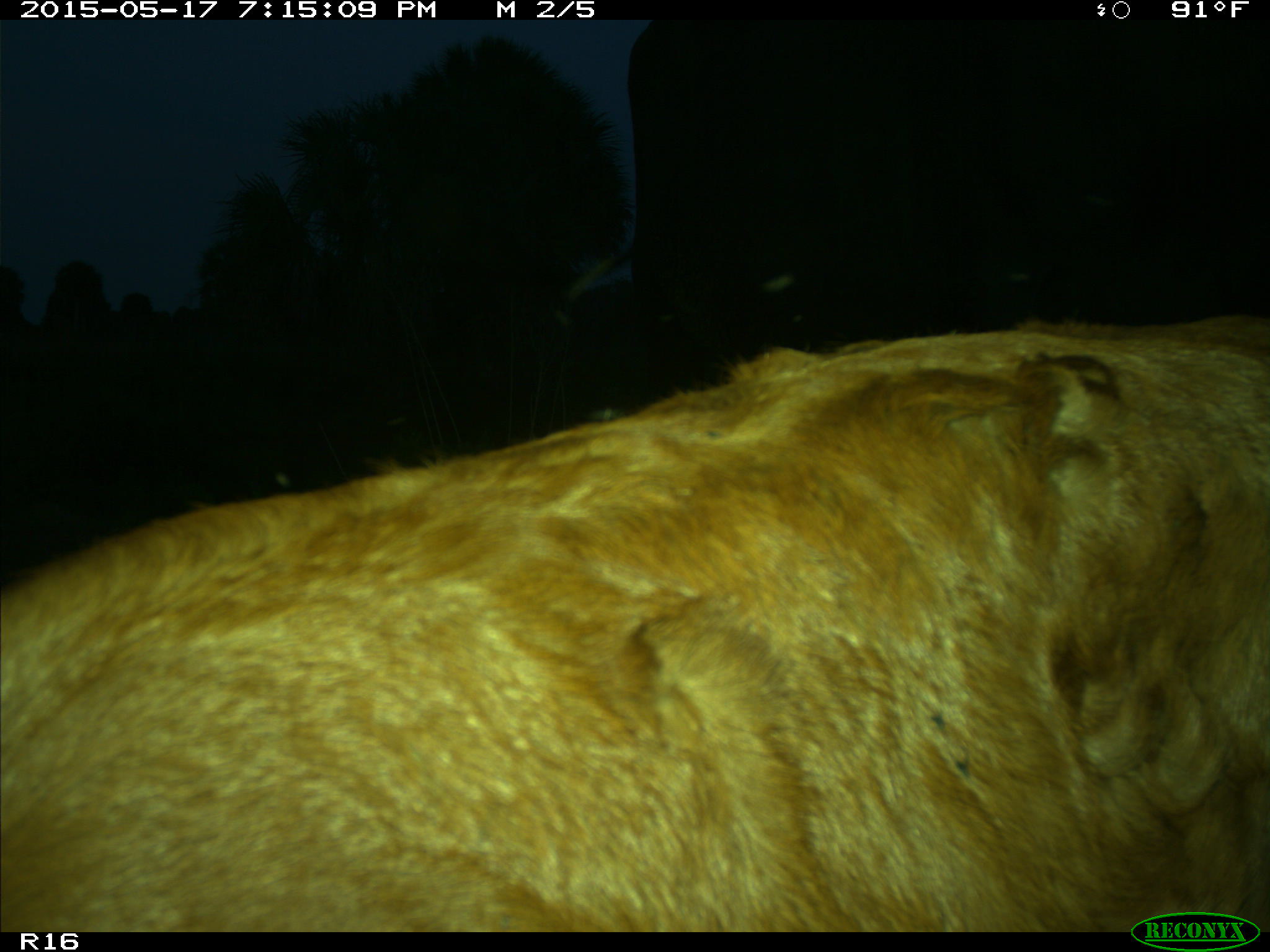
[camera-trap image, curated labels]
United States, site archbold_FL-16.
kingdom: Animalia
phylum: Chordata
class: Mammalia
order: Artiodactyla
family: Bovidae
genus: Bos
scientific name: Bos taurus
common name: domestic cow